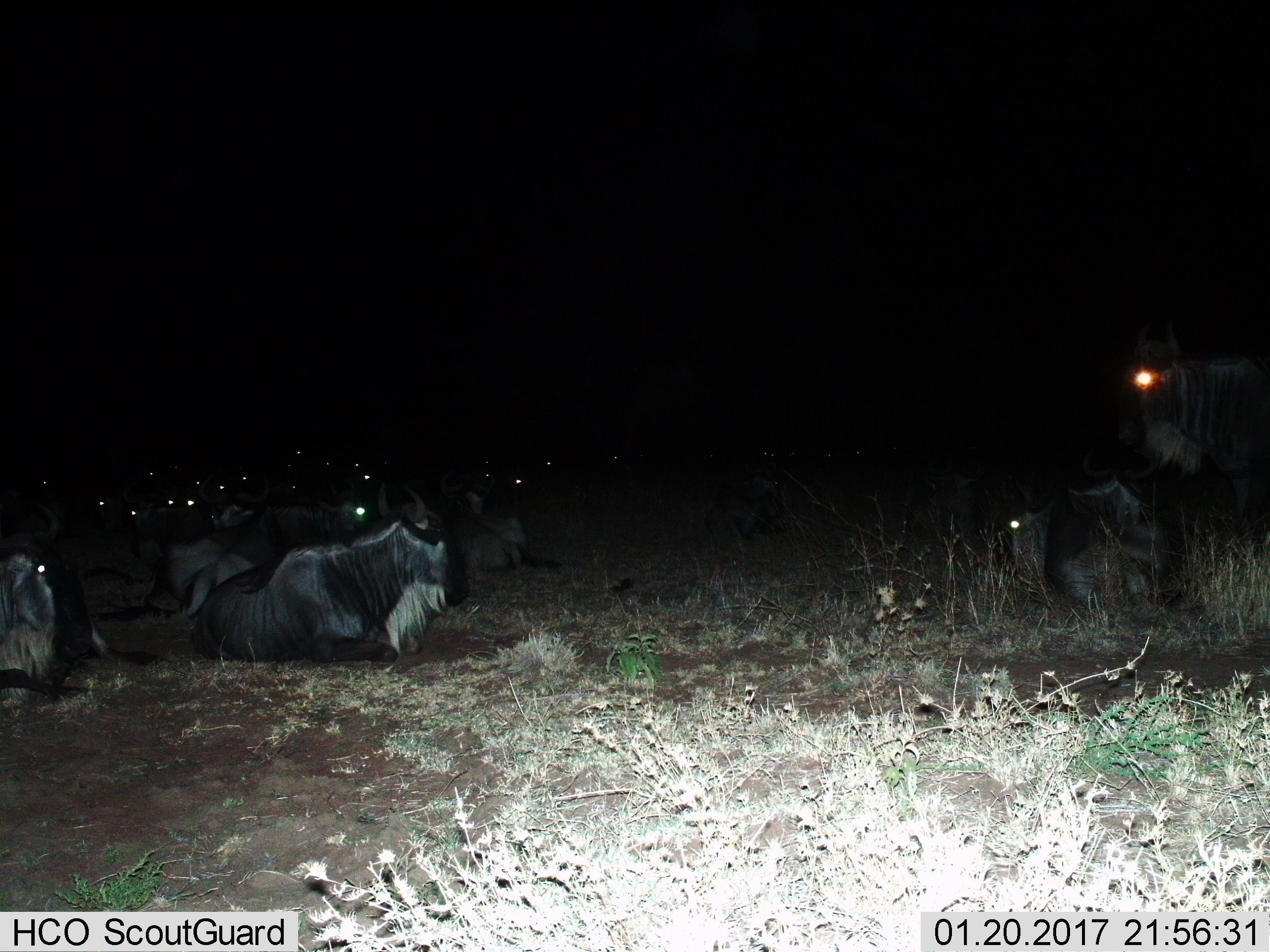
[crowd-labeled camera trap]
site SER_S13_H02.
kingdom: Animalia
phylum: Chordata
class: Mammalia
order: Artiodactyla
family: Bovidae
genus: Connochaetes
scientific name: Connochaetes taurinus taurinus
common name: blue wildebeest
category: wildebeestblue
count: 11-50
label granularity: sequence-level